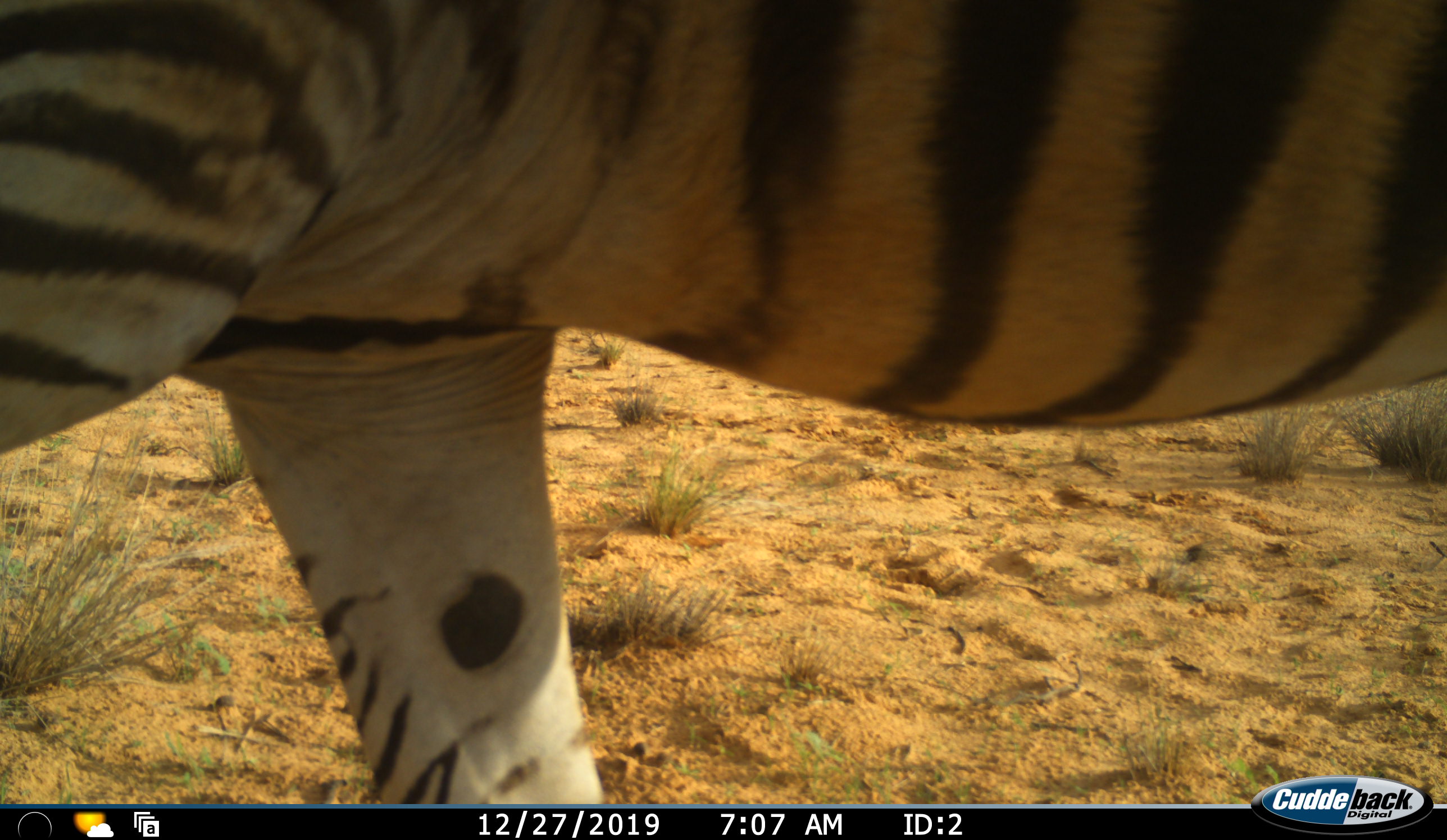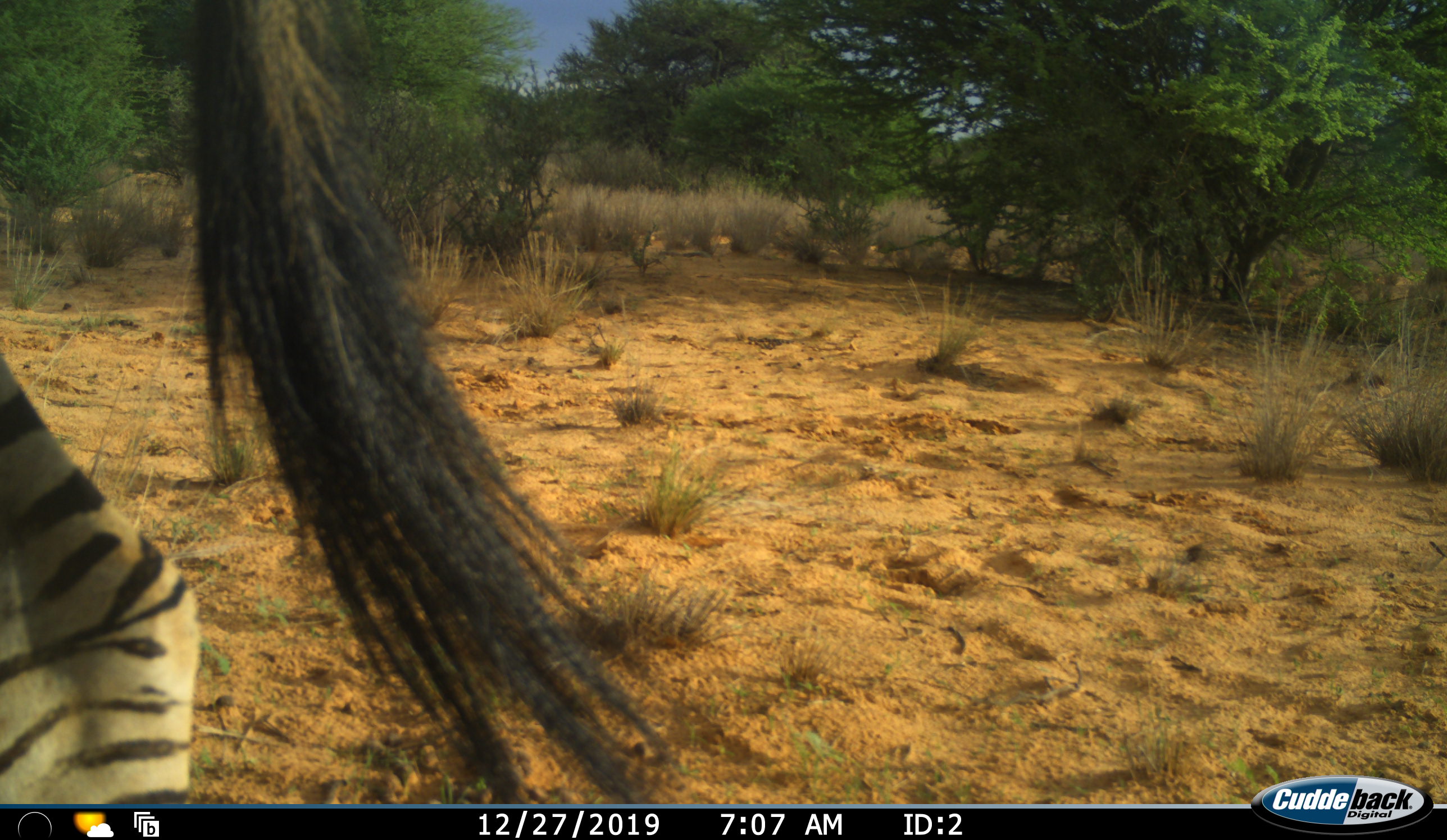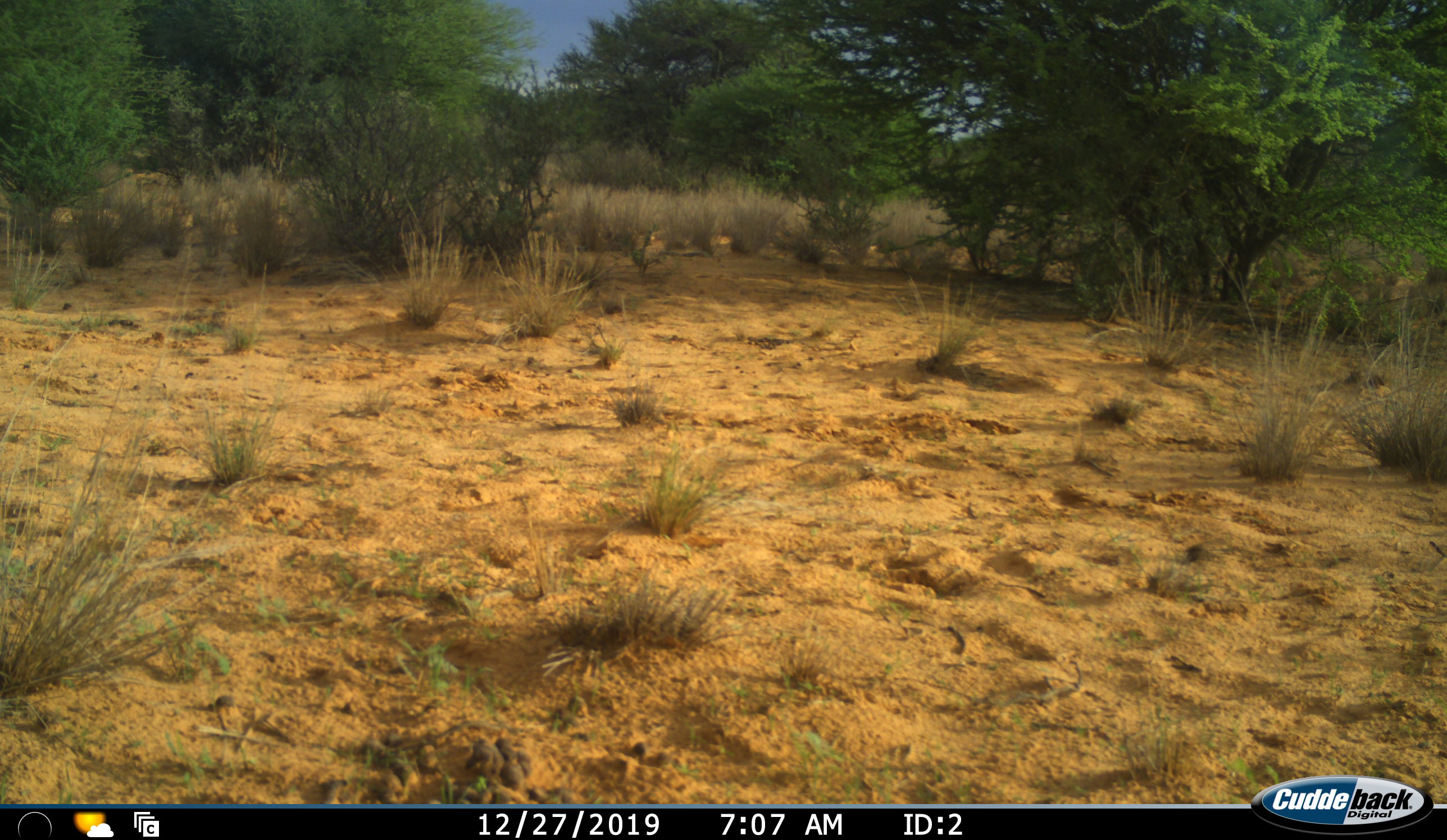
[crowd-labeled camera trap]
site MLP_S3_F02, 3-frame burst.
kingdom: Animalia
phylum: Chordata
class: Mammalia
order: Perissodactyla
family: Equidae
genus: Equus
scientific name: Equus quagga burchellii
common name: burchell's zebra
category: zebraburchells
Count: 1.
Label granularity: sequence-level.